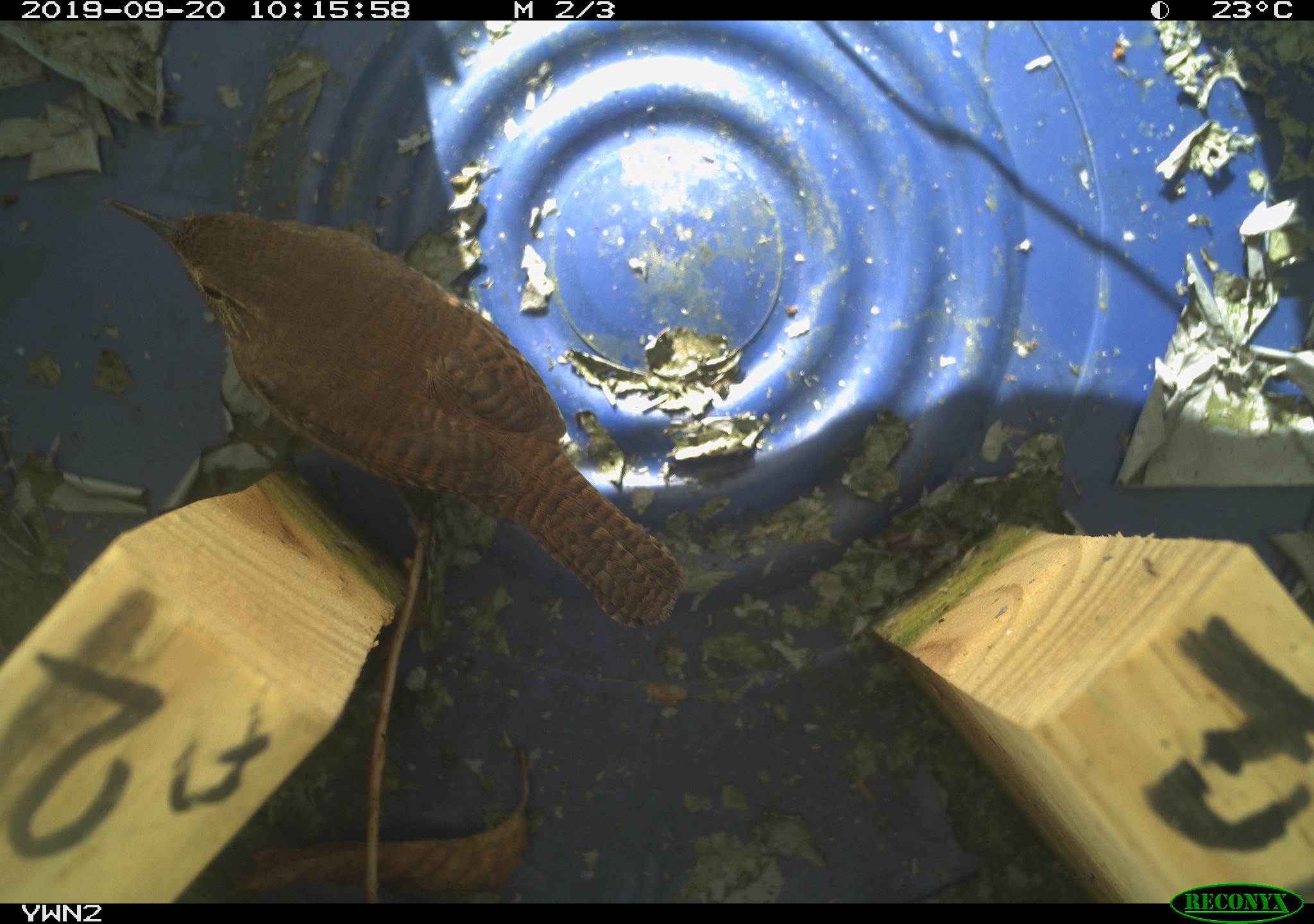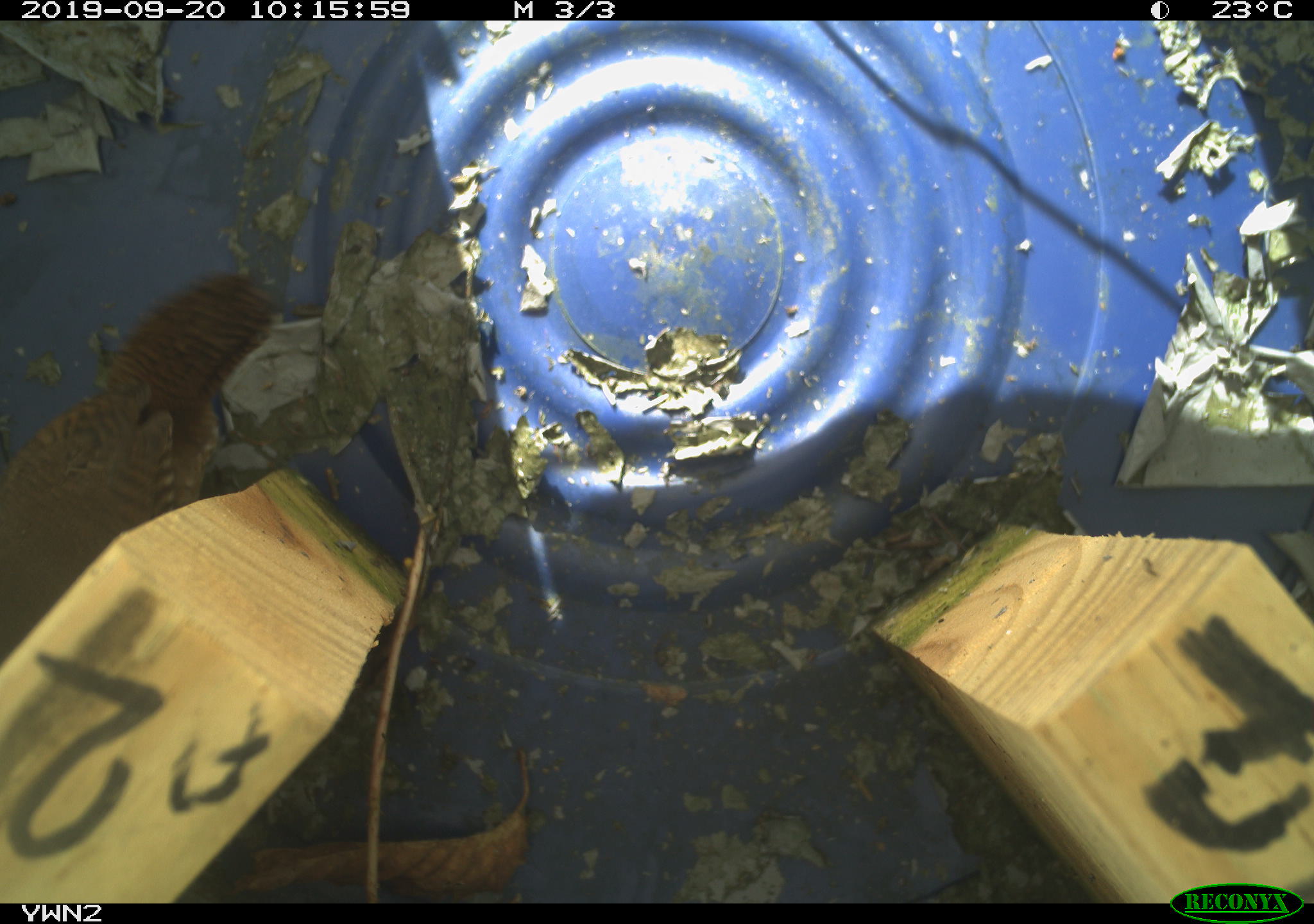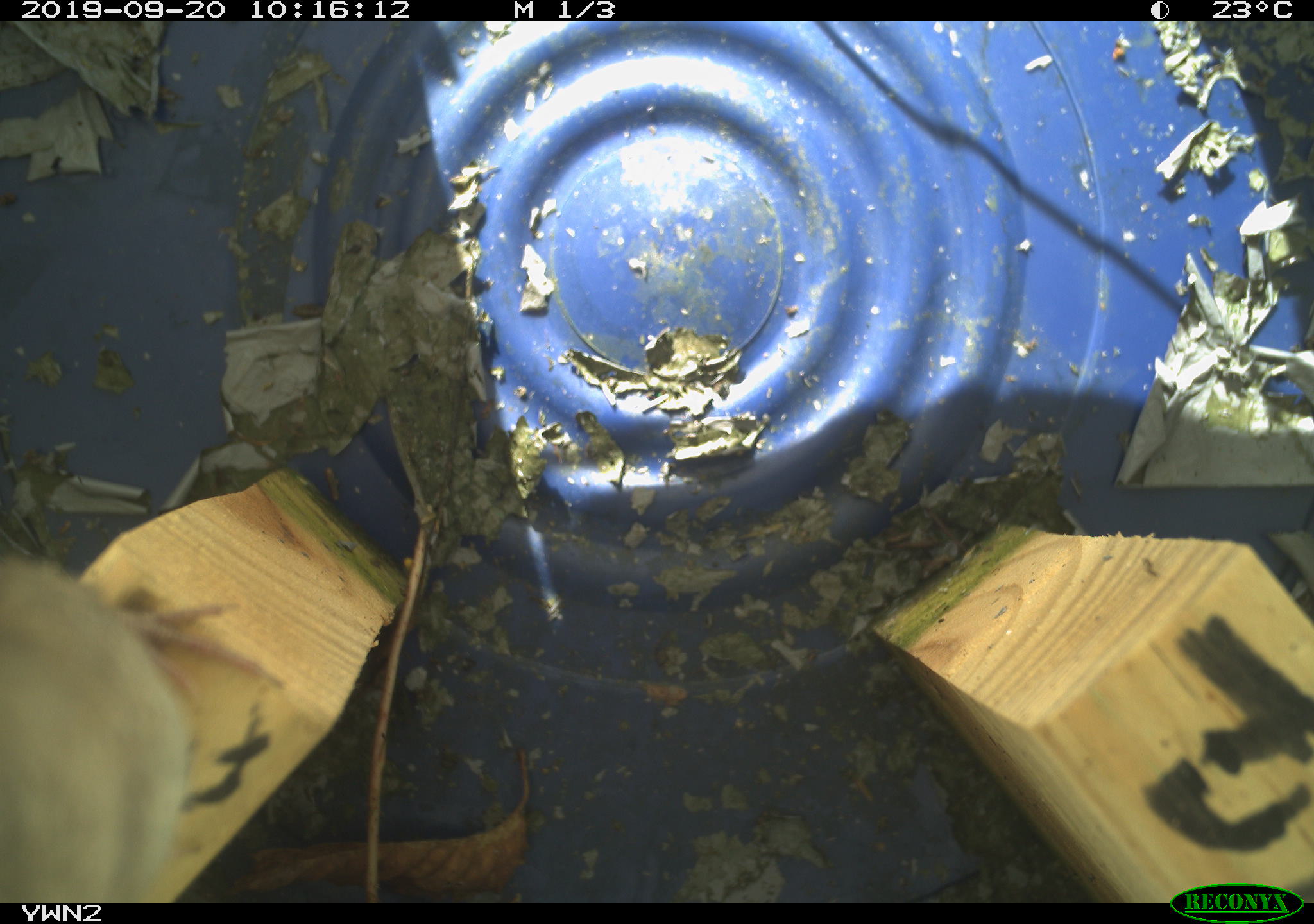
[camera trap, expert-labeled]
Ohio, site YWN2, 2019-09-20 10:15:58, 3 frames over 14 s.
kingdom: Animalia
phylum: Chordata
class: Aves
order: Passeriformes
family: Troglodytidae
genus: Troglodytes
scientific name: Troglodytes aedon aedon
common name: northern house wren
Northern house wren (Troglodytes aedon aedon).